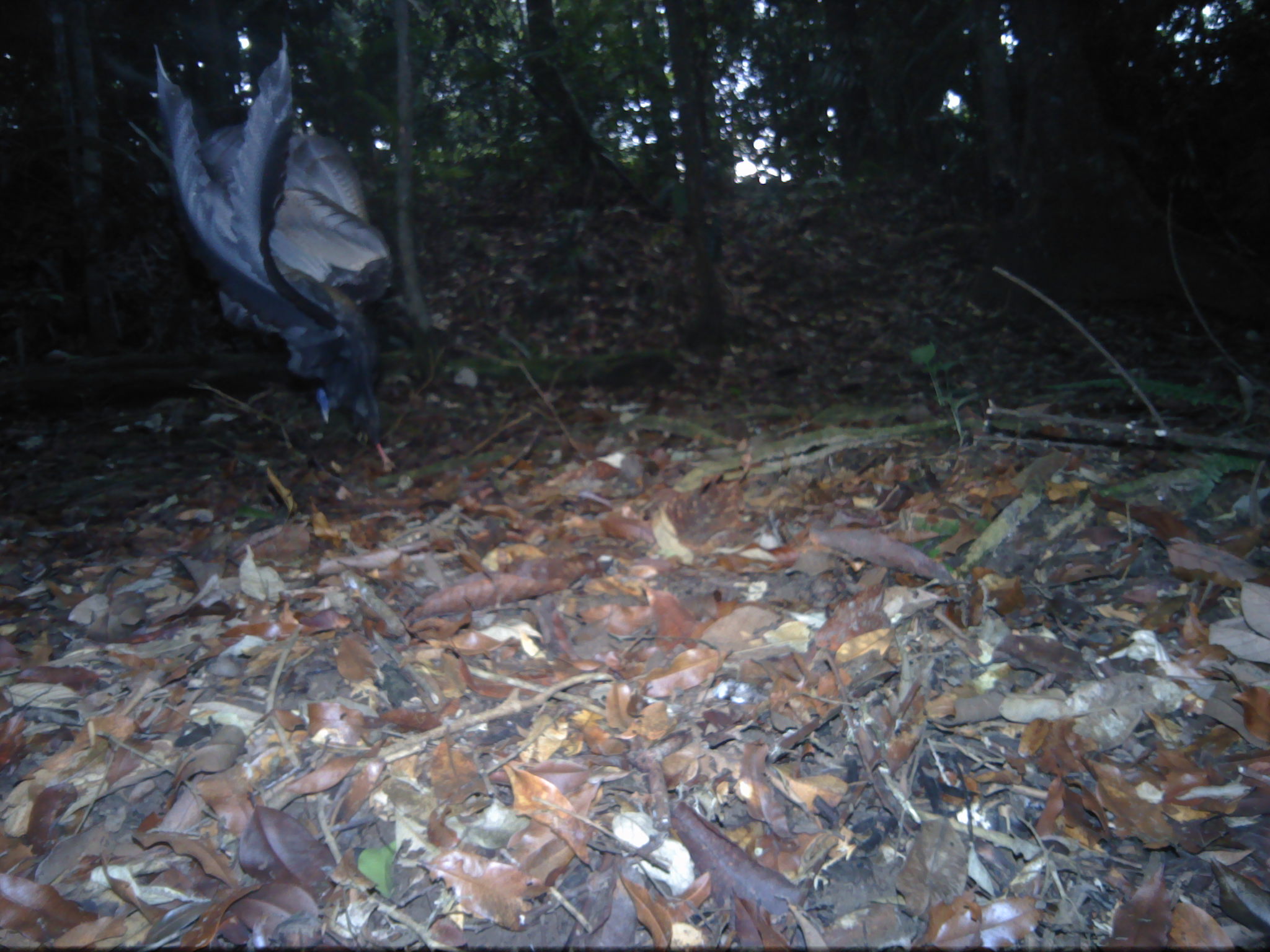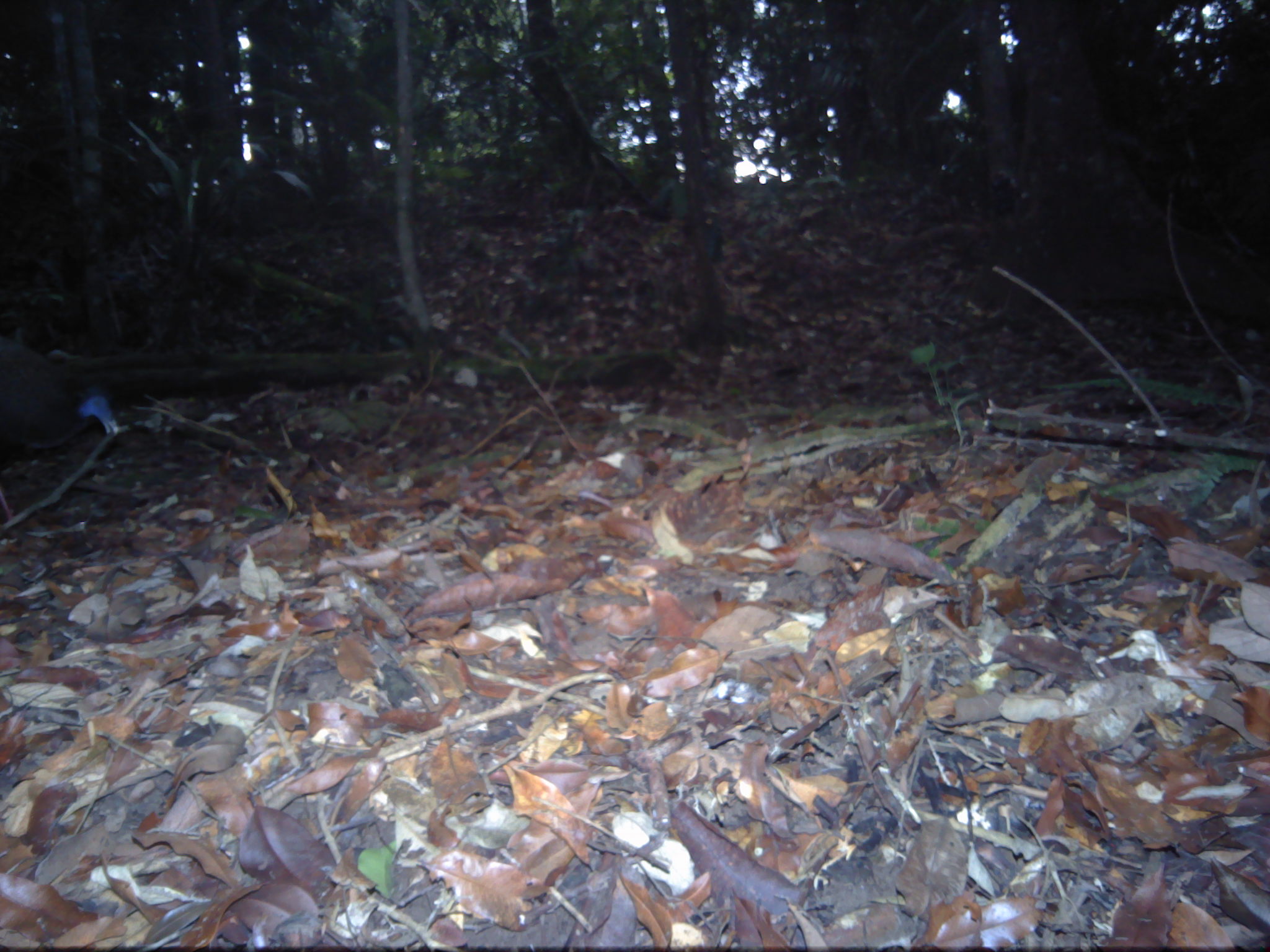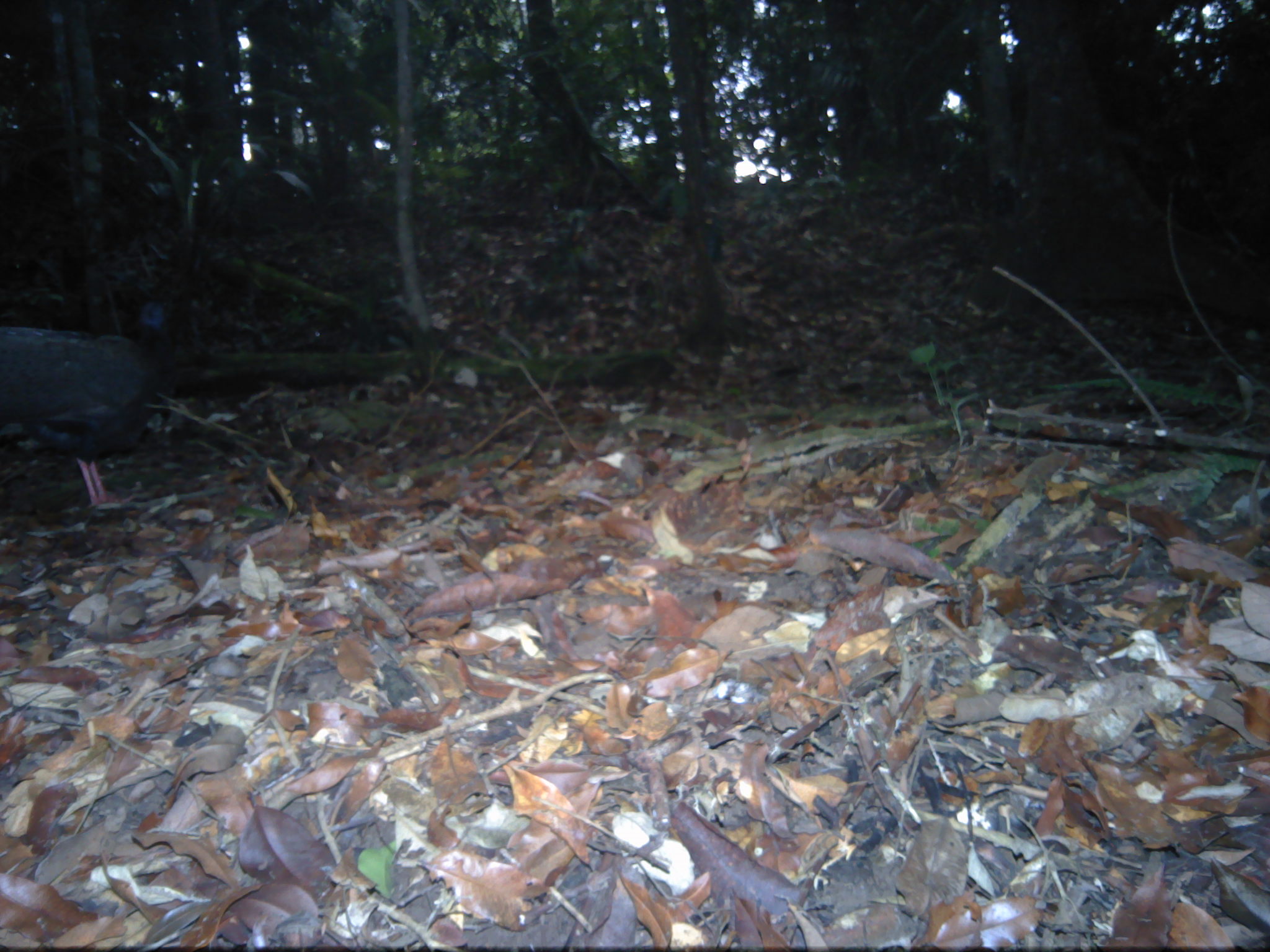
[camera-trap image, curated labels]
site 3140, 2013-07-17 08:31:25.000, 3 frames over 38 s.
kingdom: Animalia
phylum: Chordata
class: Aves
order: Galliformes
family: Phasianidae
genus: Argusianus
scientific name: Argusianus argus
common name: great argus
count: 1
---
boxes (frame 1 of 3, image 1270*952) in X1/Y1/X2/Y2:
argusianus argus: 151/30/396/472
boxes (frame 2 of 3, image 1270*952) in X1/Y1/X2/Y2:
argusianus argus: 0/336/119/520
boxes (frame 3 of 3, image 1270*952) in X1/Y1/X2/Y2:
argusianus argus: 0/298/175/509